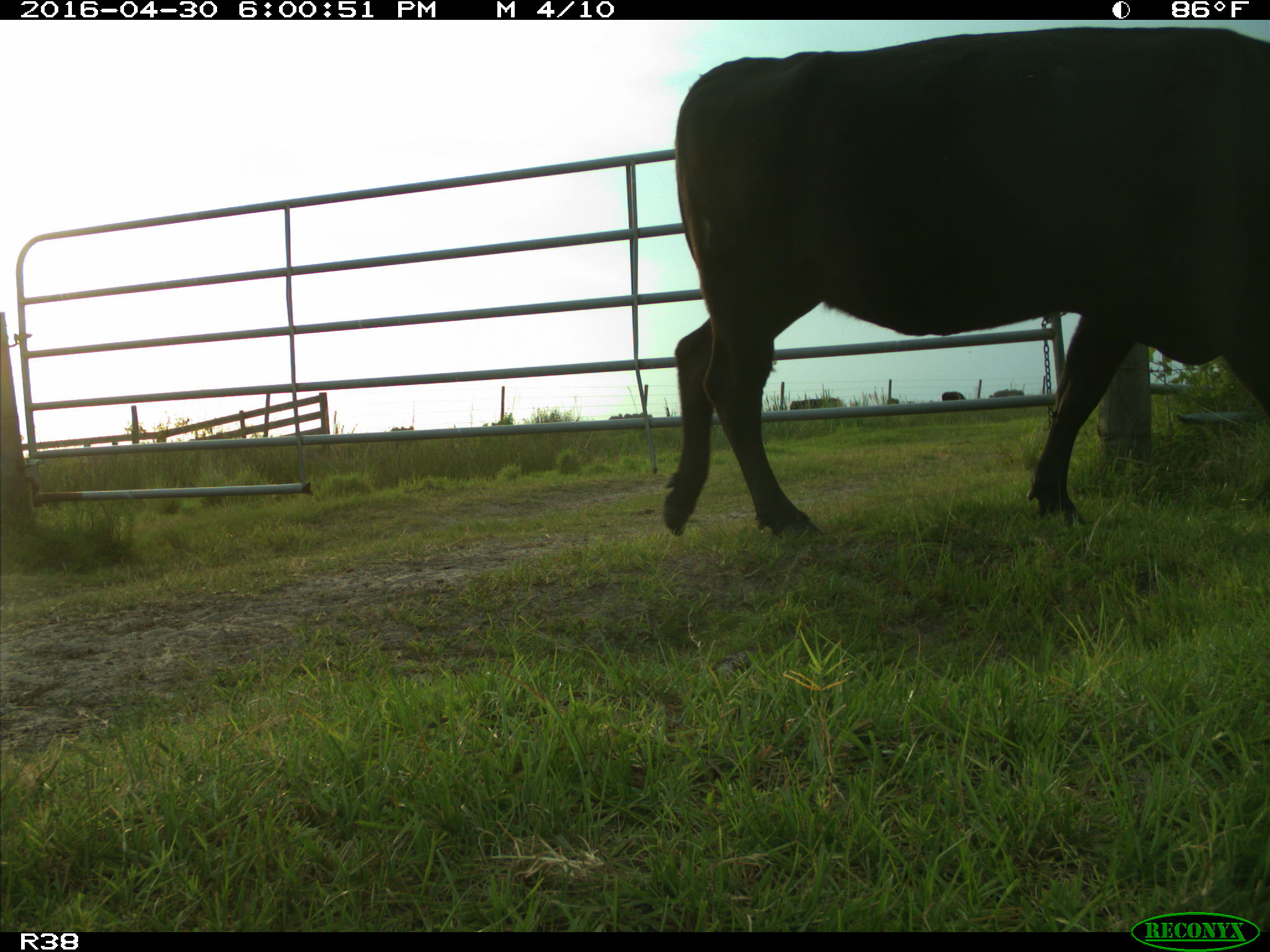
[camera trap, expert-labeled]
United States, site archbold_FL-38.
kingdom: Animalia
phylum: Chordata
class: Mammalia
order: Artiodactyla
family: Bovidae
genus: Bos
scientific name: Bos taurus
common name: domestic cow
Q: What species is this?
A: Bos taurus (domestic cow).